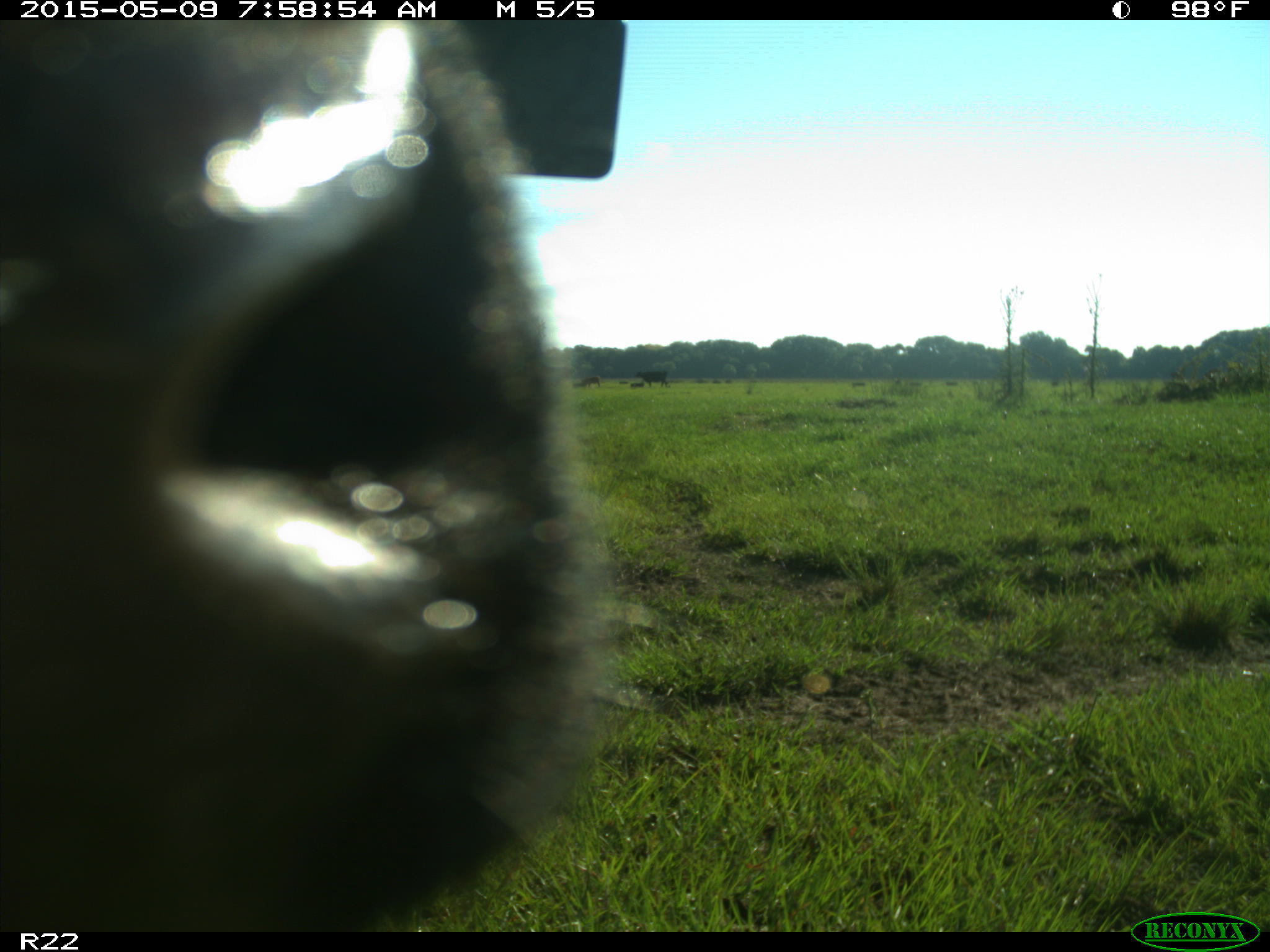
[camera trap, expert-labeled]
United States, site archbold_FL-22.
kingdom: Animalia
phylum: Chordata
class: Mammalia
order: Artiodactyla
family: Bovidae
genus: Bos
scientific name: Bos taurus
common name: domestic cow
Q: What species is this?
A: Bos taurus (domestic cow).